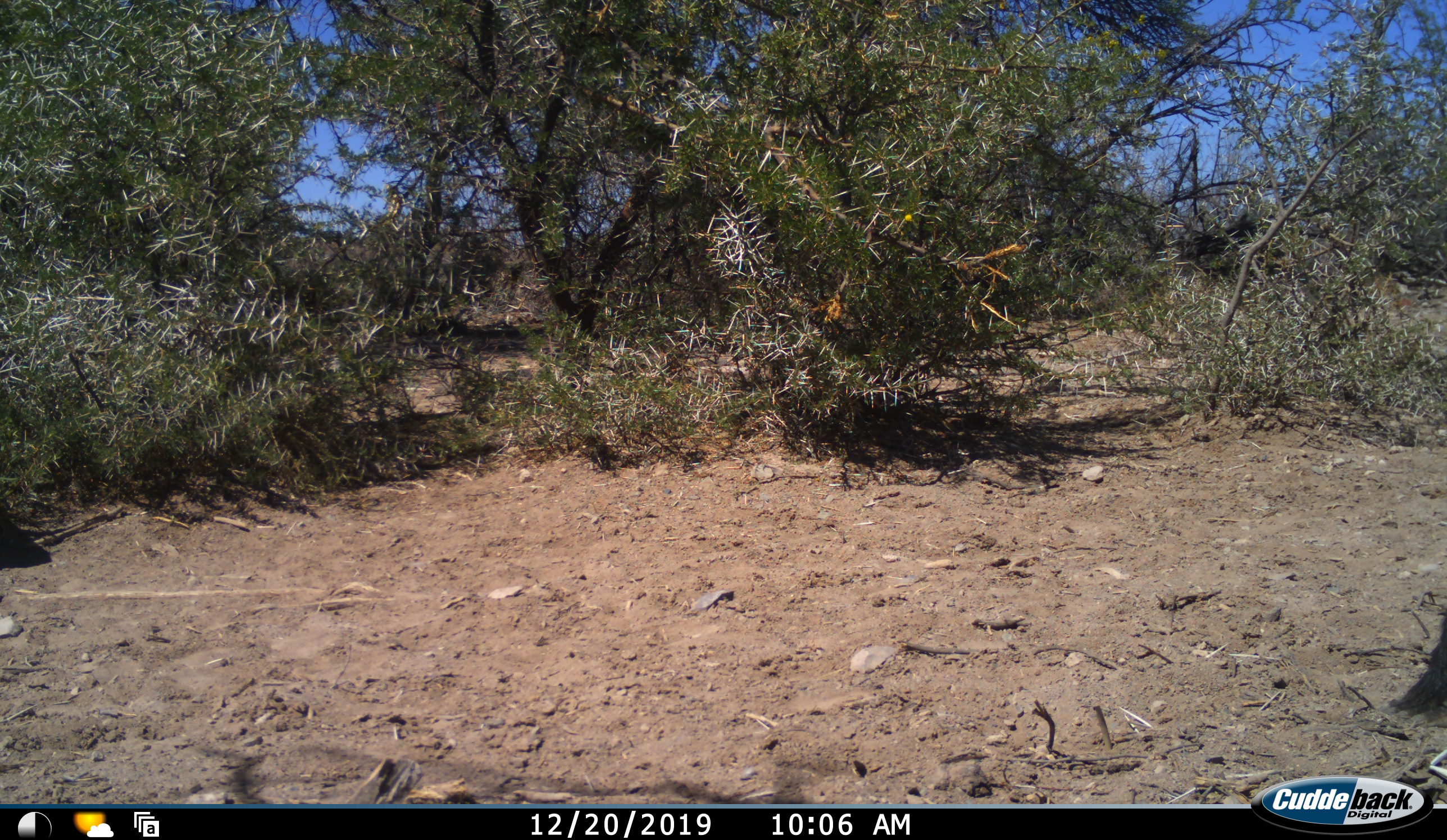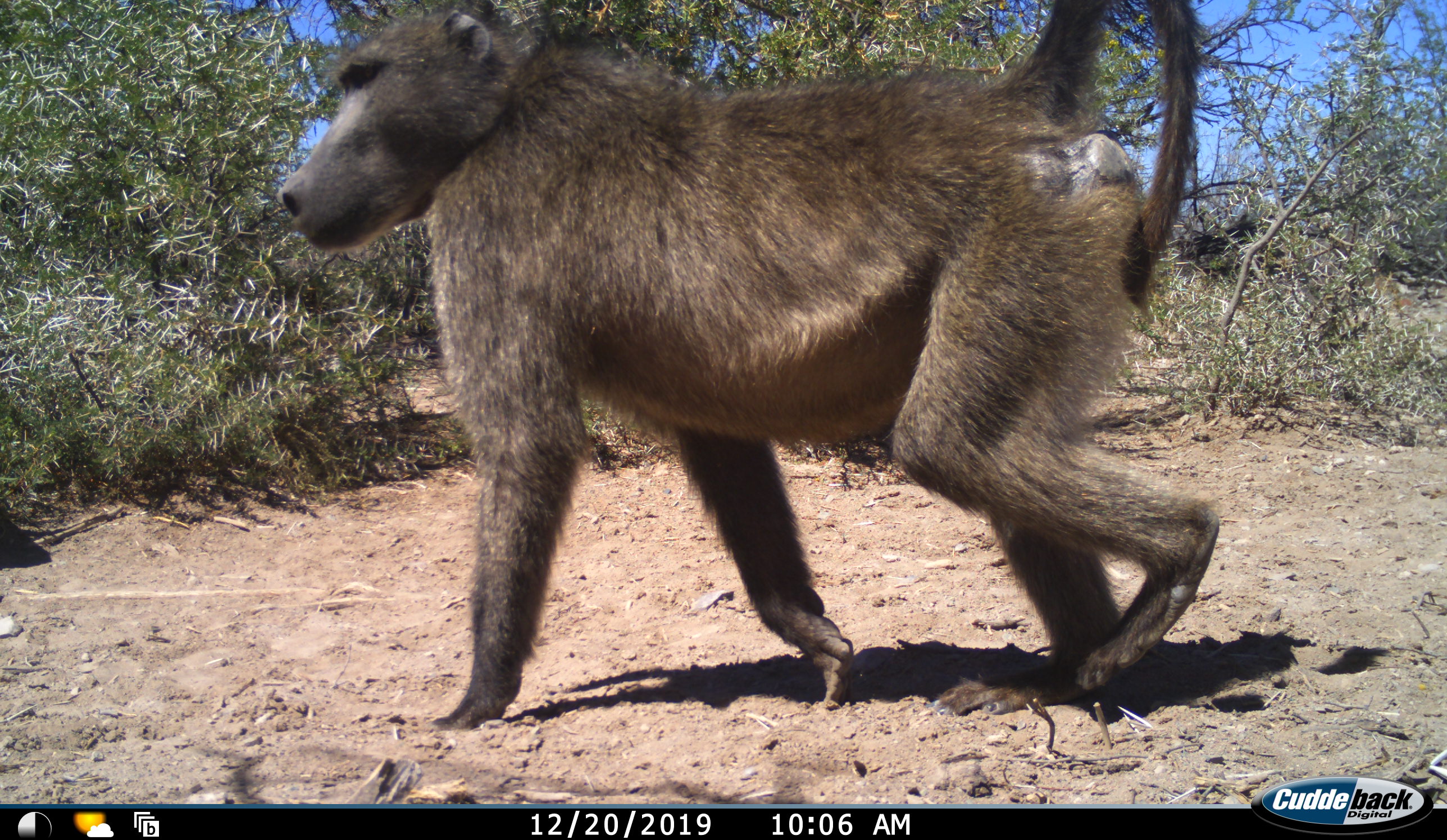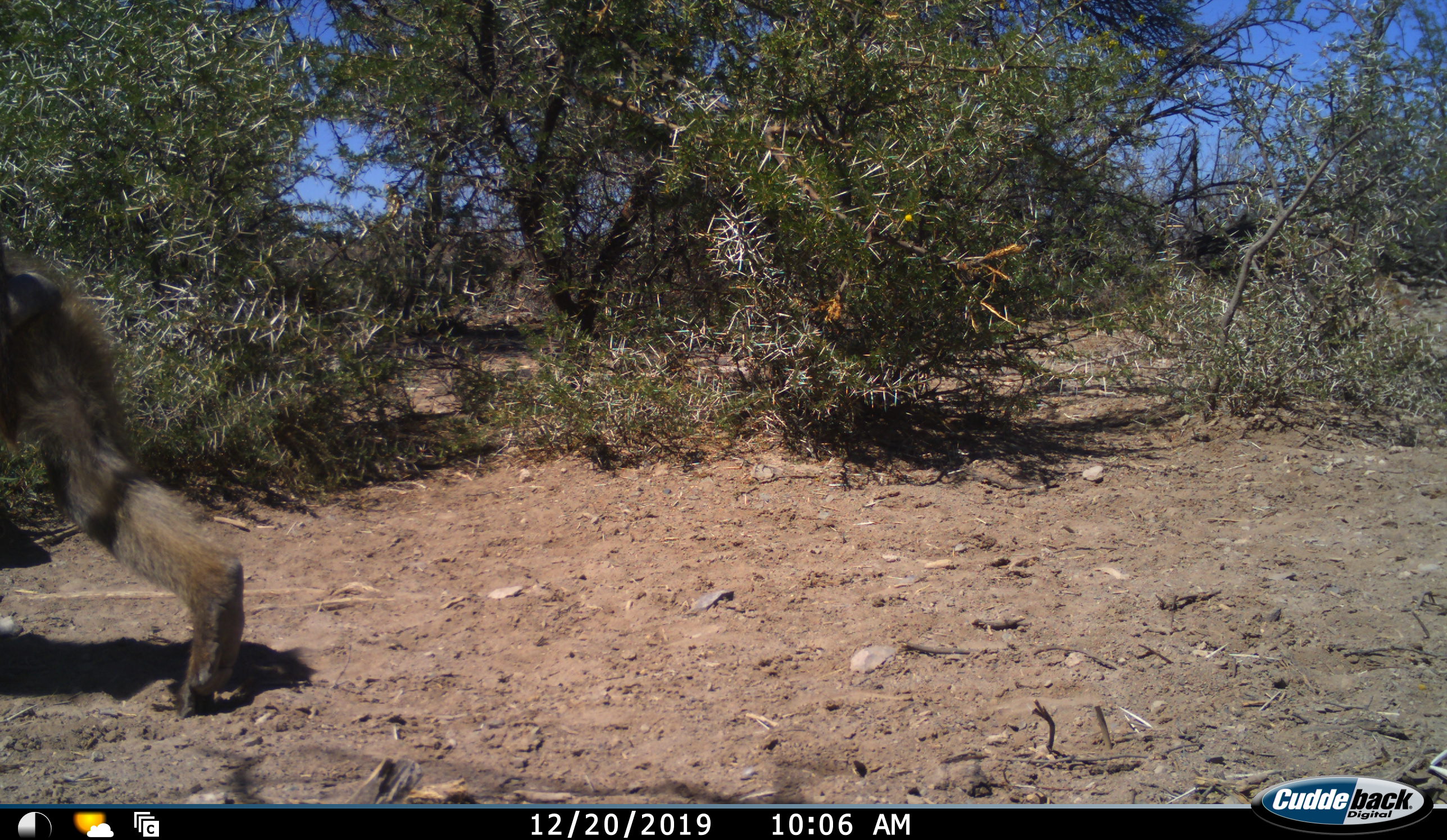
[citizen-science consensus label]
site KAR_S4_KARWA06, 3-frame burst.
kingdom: Animalia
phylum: Chordata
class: Mammalia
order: Primates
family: Cercopithecidae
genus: Papio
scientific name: Papio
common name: baboon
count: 1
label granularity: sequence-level